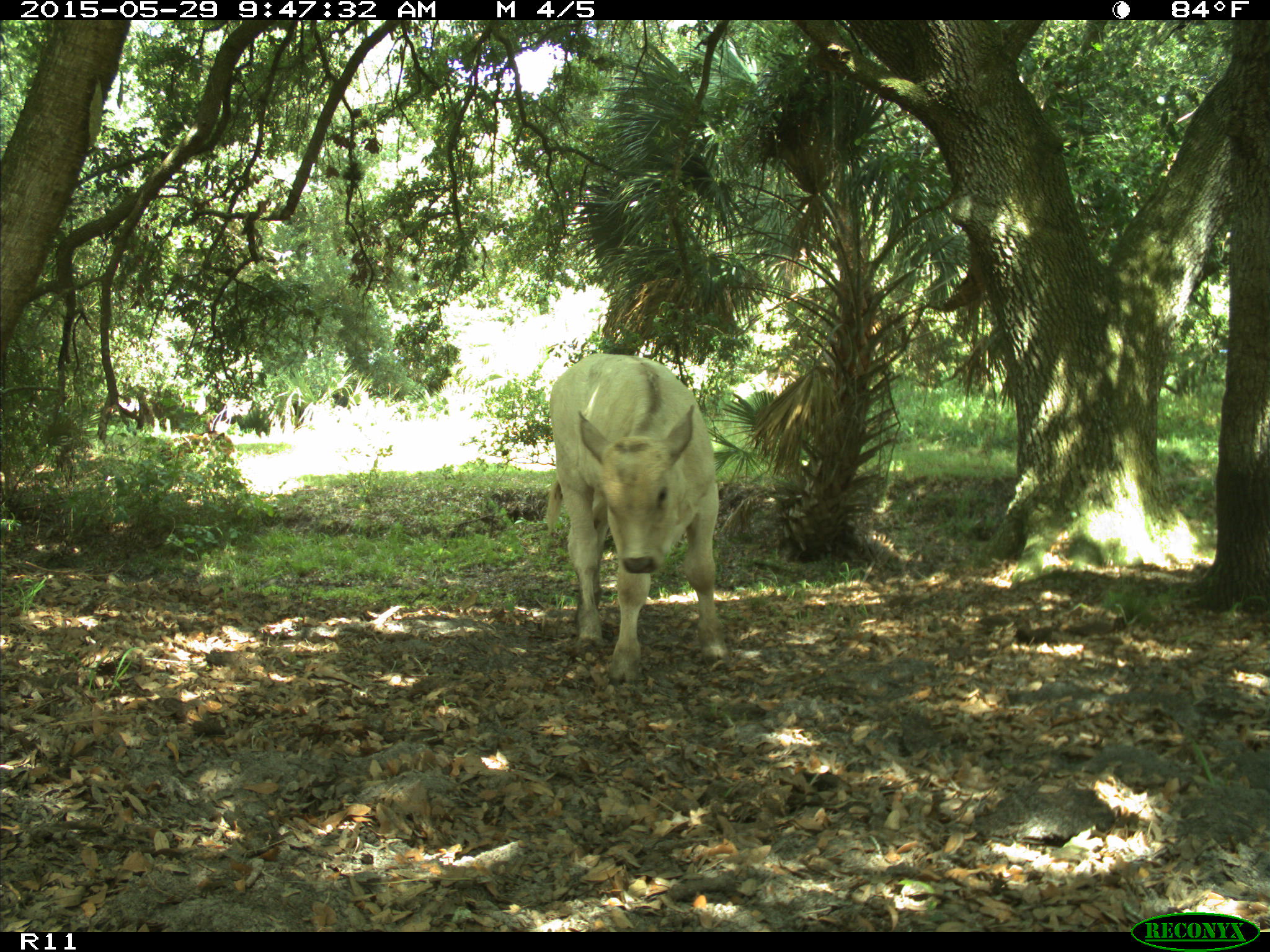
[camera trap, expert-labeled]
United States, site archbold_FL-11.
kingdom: Animalia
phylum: Chordata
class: Mammalia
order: Artiodactyla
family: Bovidae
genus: Bos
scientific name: Bos taurus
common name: domestic cow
Bos taurus (domestic cow).